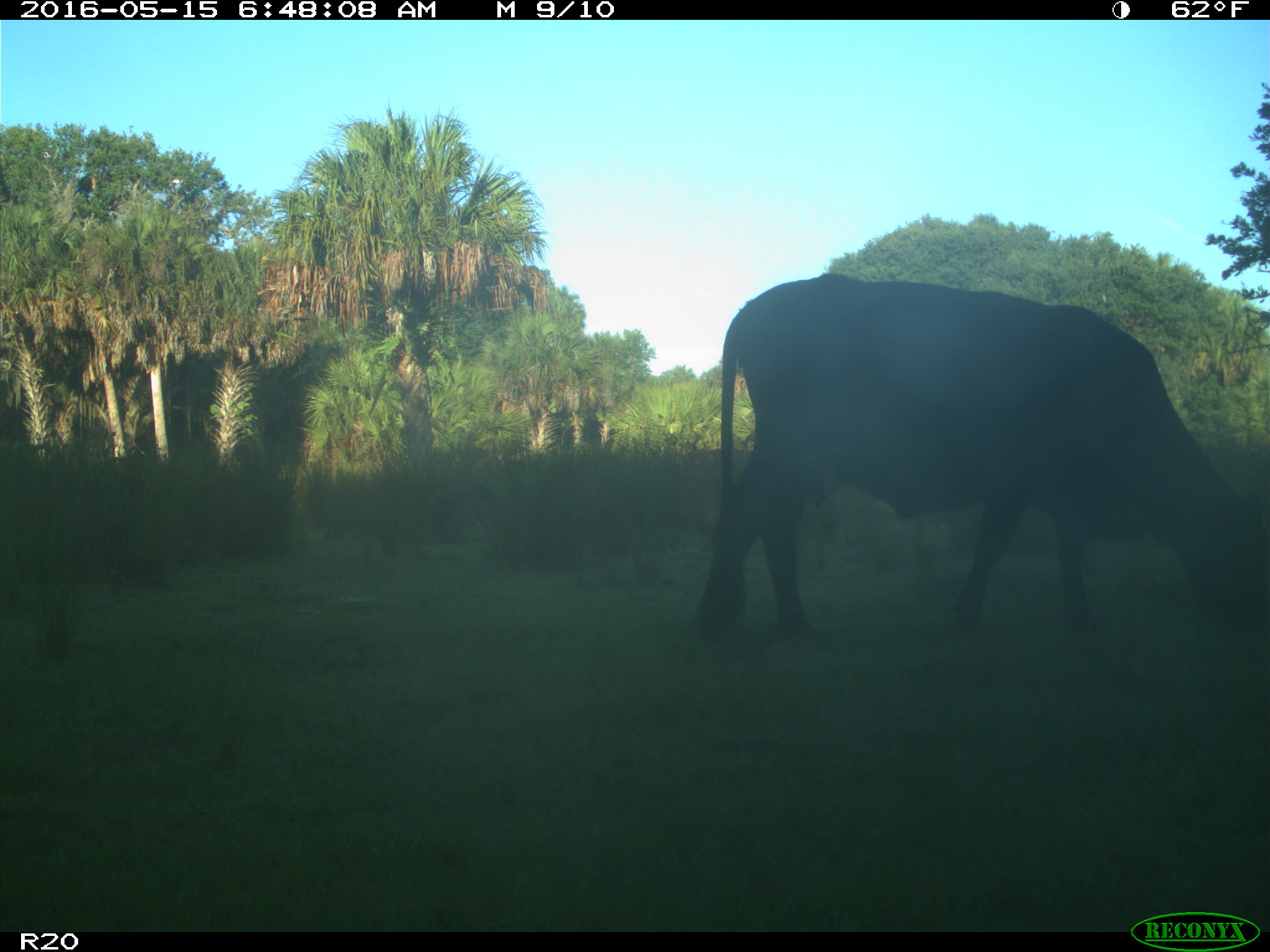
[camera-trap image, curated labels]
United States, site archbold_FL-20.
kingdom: Animalia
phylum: Chordata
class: Mammalia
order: Artiodactyla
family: Bovidae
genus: Bos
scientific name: Bos taurus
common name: domestic cow